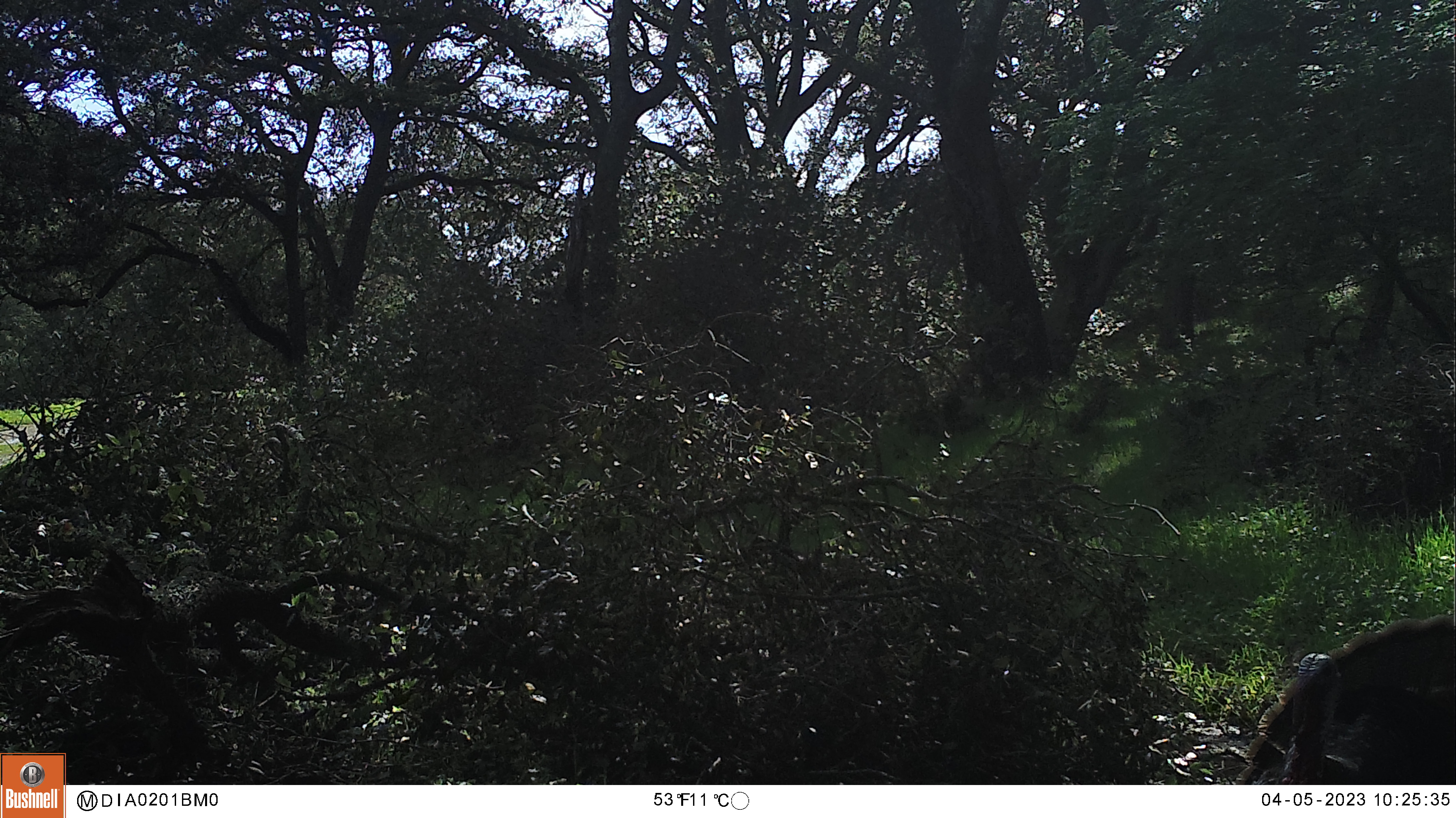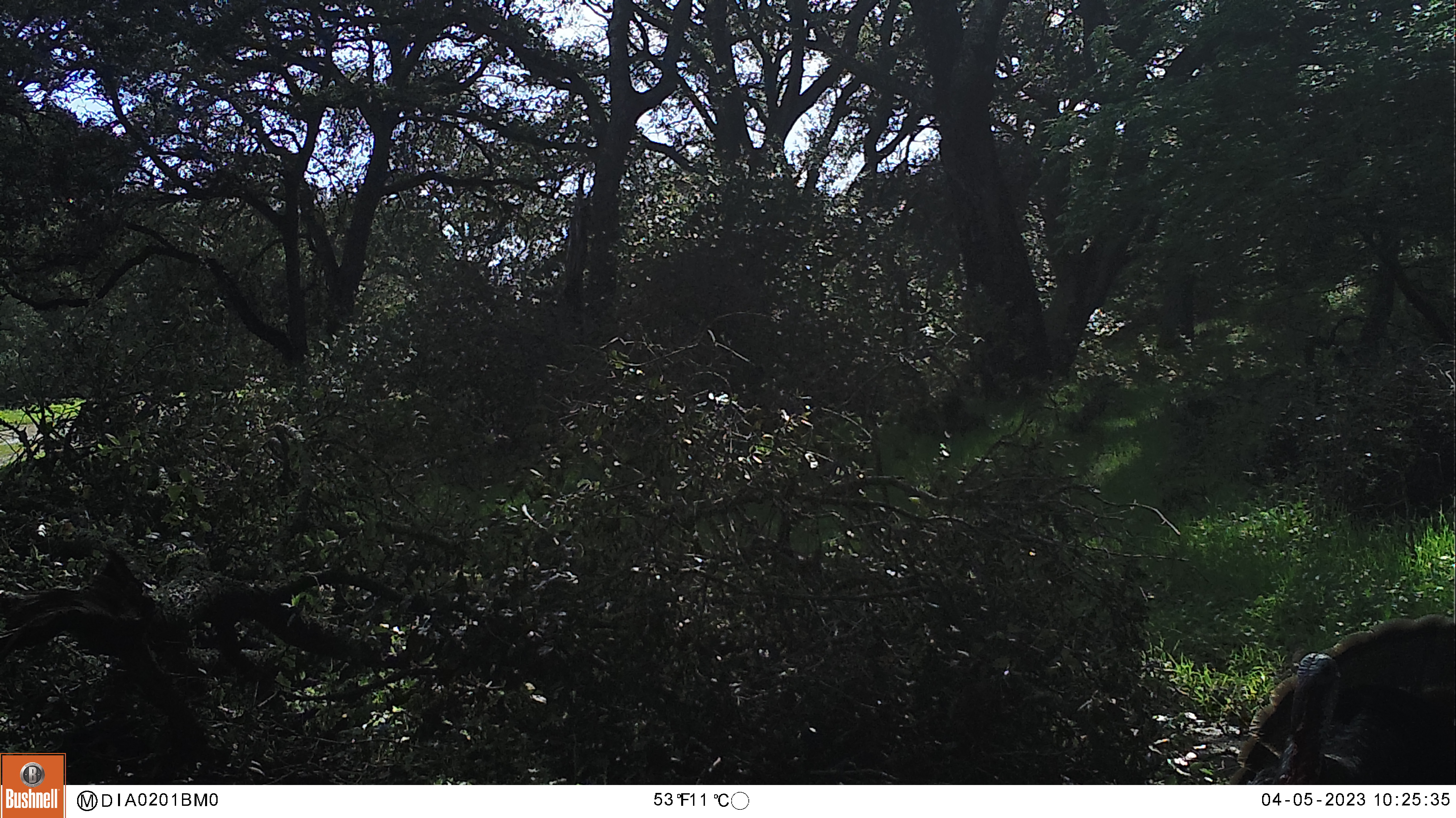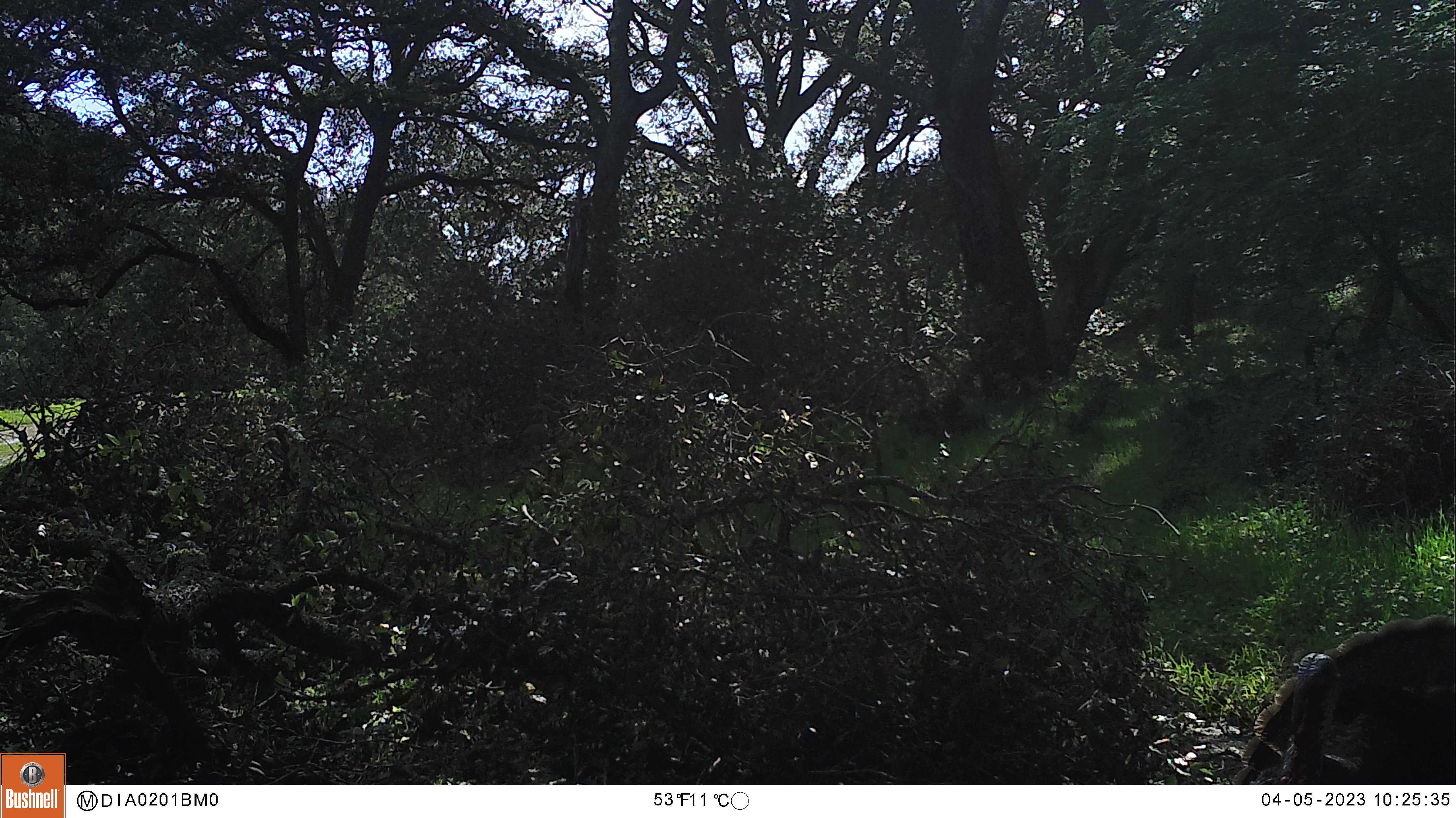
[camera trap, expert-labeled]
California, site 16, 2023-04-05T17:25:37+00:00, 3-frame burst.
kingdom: Animalia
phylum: Chordata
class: Aves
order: Galliformes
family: Phasianidae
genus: Meleagris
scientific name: Meleagris gallopavo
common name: turkey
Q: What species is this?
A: Turkey (Meleagris gallopavo).